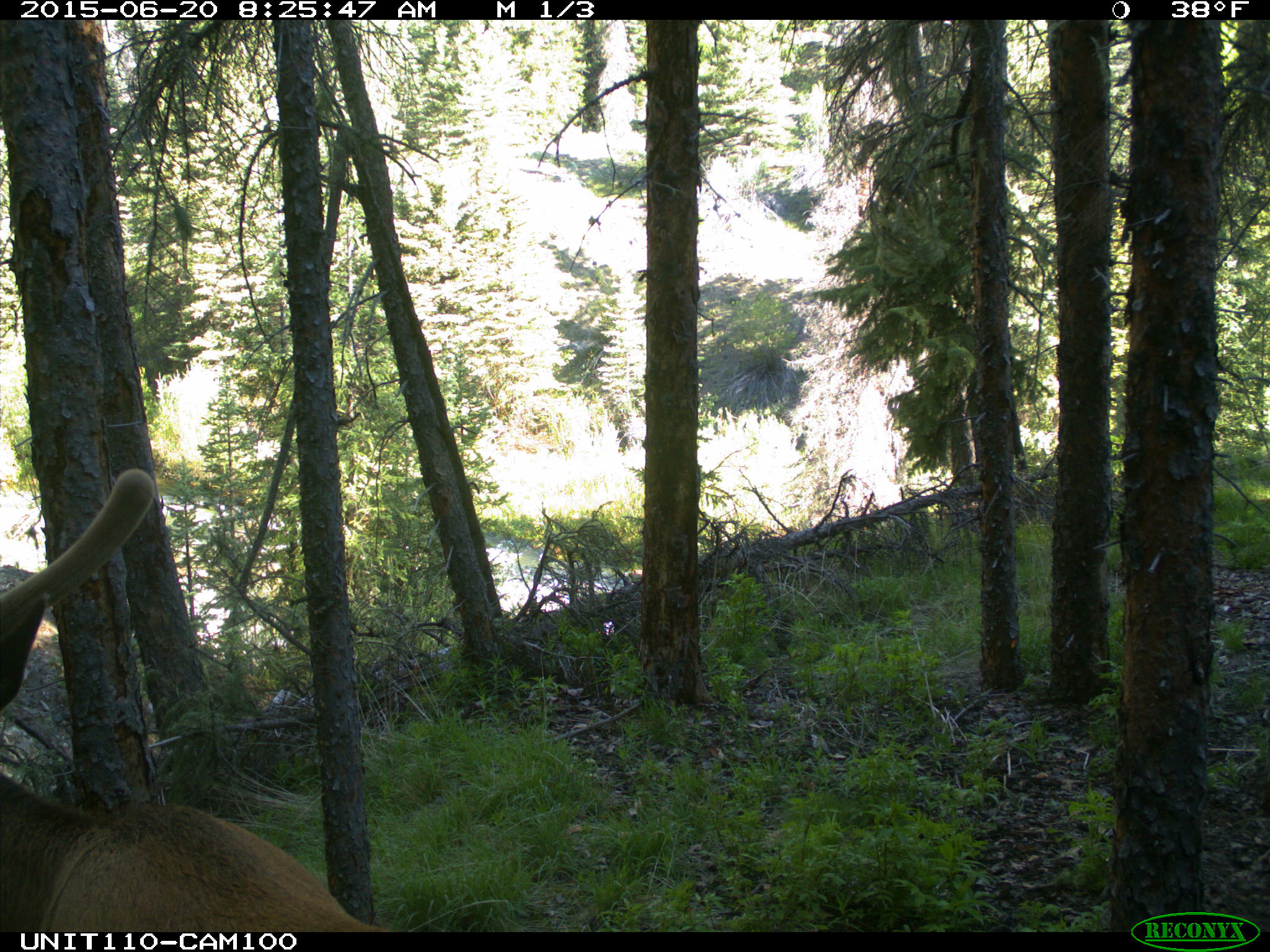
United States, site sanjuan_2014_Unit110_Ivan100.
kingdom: Animalia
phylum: Chordata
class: Mammalia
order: Artiodactyla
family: Cervidae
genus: Cervus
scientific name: Cervus elaphus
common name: red deer